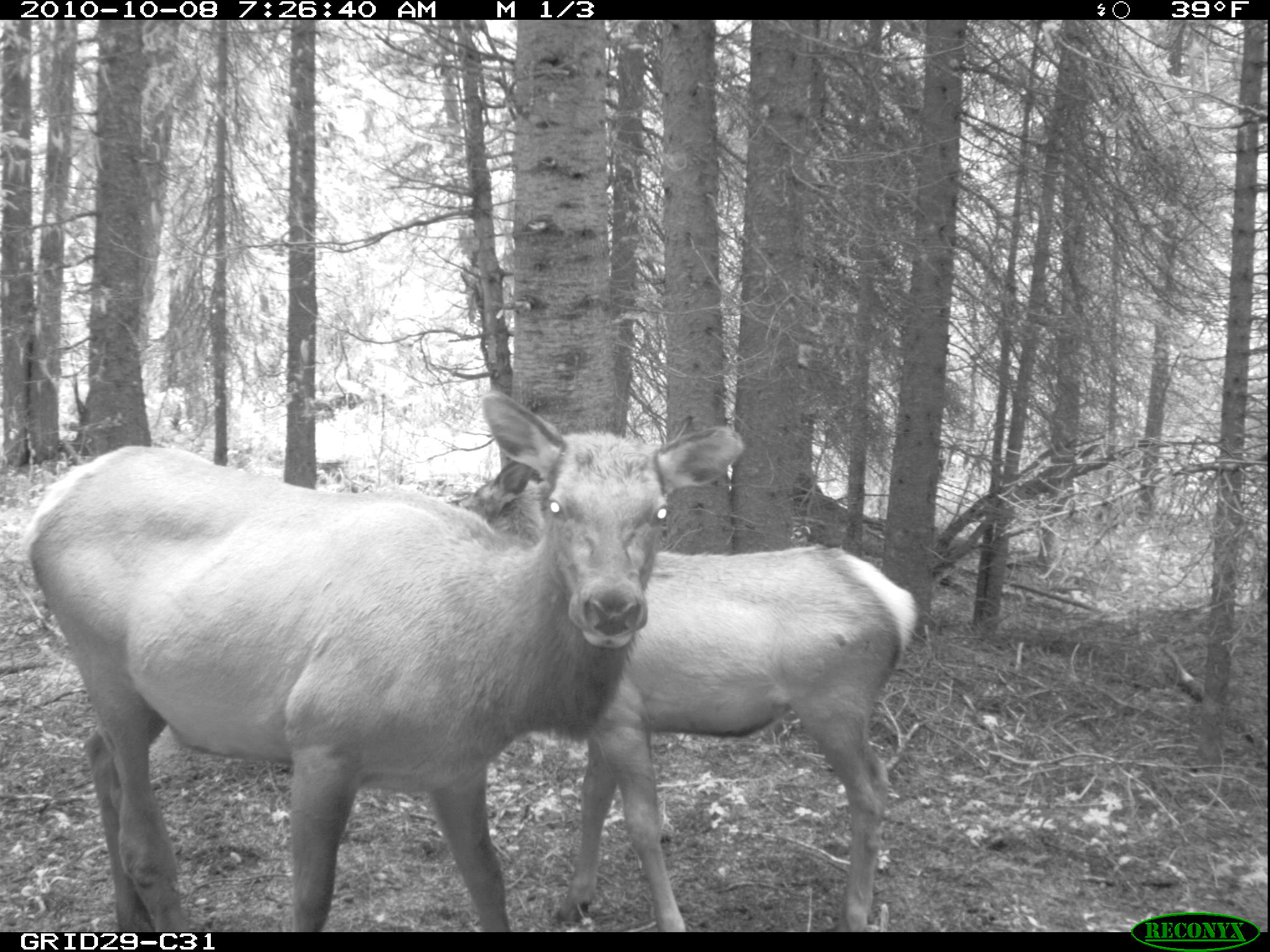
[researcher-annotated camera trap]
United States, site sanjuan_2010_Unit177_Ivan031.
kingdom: Animalia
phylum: Chordata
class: Mammalia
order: Artiodactyla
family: Cervidae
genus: Cervus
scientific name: Cervus elaphus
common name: red deer